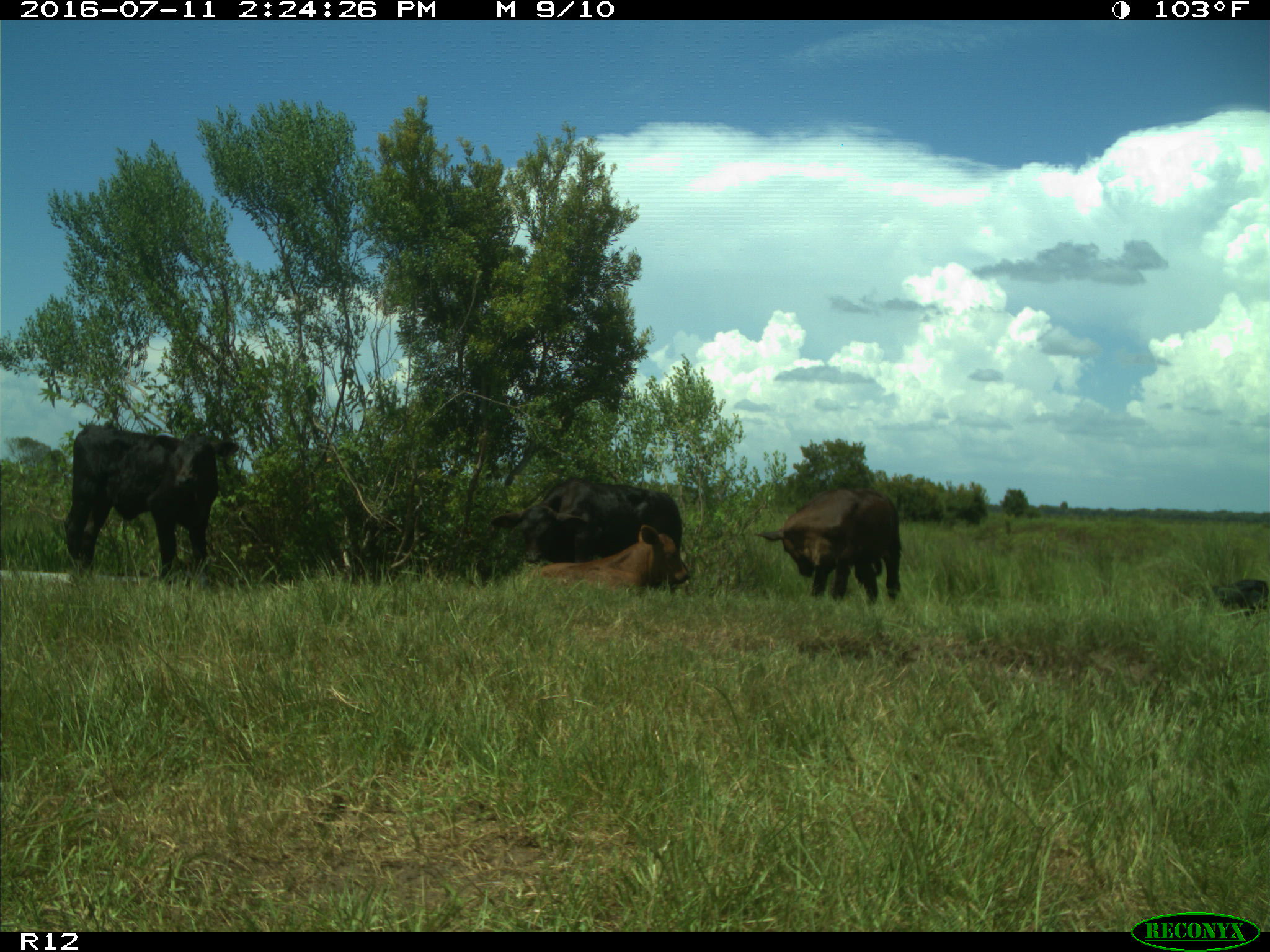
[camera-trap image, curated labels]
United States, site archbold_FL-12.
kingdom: Animalia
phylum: Chordata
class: Mammalia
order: Artiodactyla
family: Bovidae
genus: Bos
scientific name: Bos taurus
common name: domestic cow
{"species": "Bos taurus (domestic cow)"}